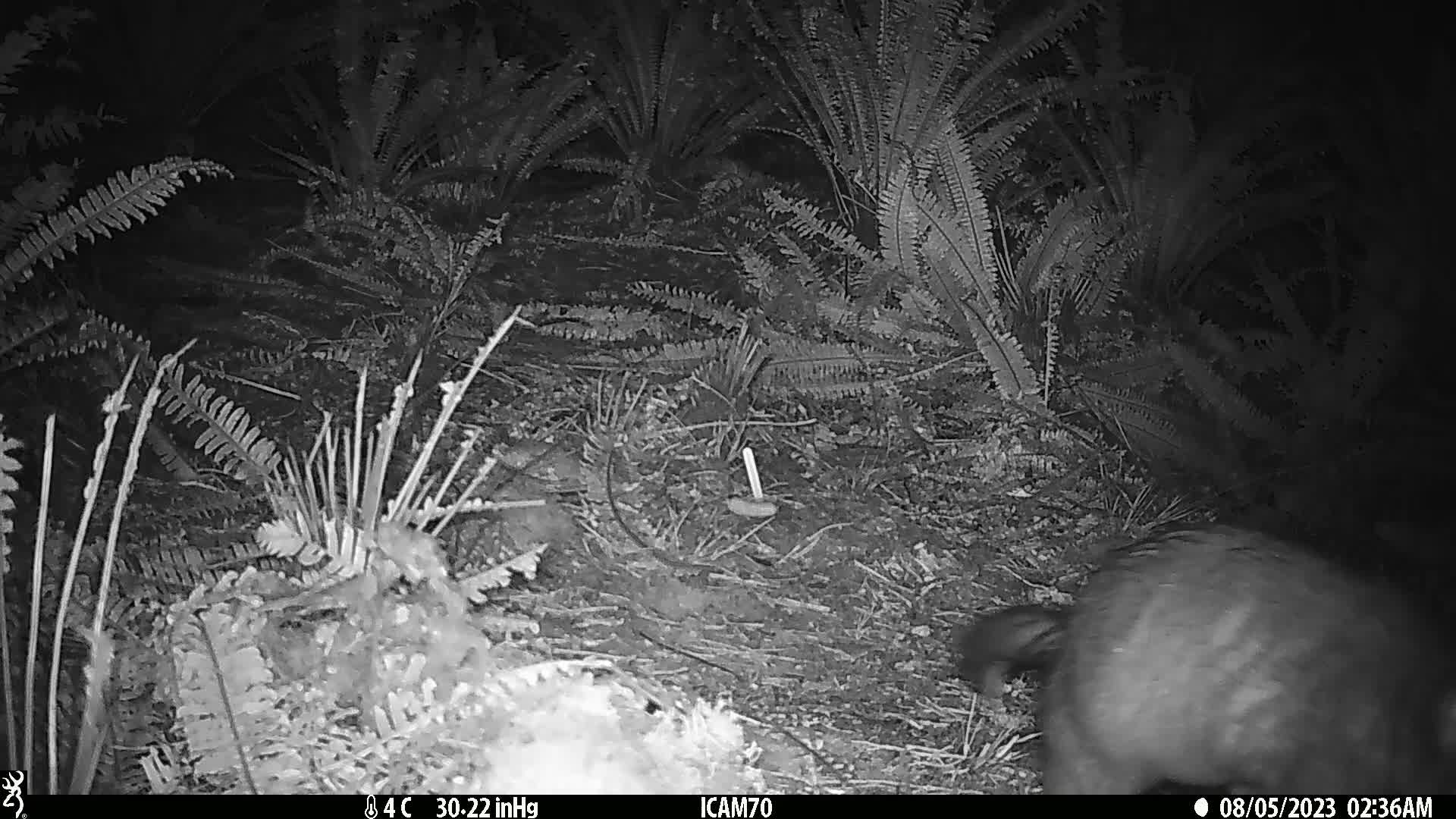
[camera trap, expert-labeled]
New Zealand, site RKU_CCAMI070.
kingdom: Animalia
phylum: Chordata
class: Mammalia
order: Diprotodontia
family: Phalangeridae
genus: Trichosurus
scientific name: Trichosurus vulpecula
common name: common brushtail possum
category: possum